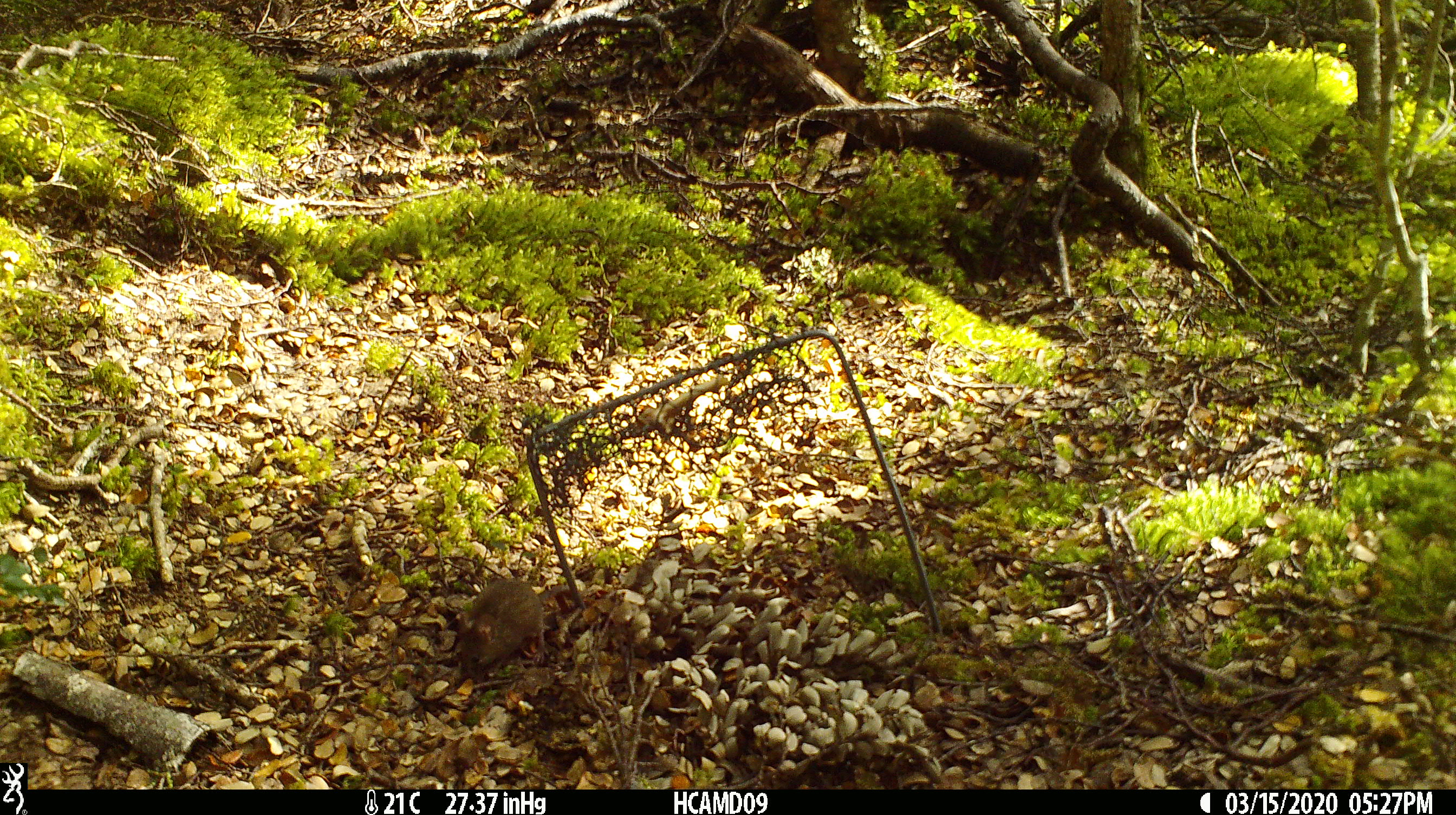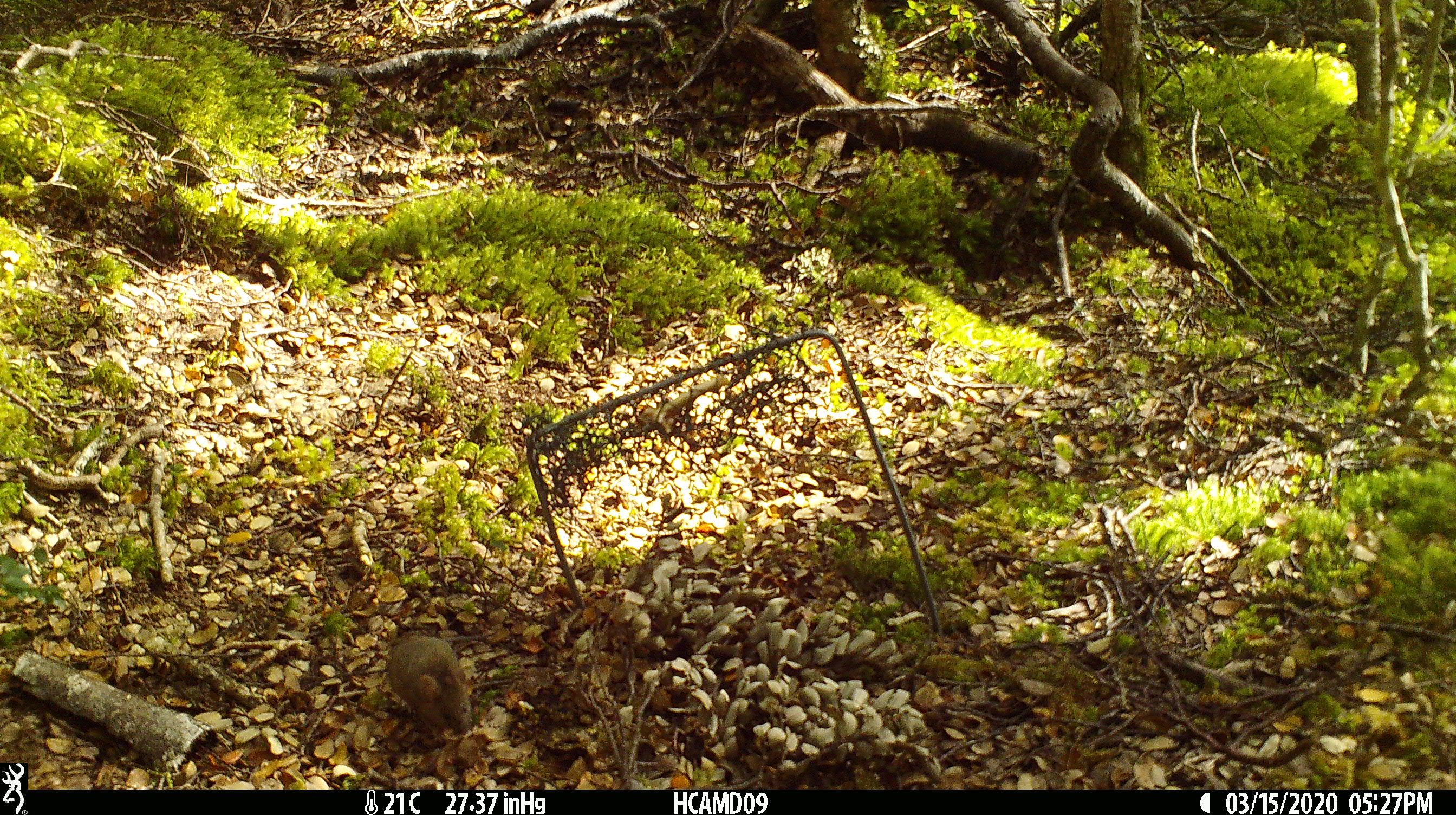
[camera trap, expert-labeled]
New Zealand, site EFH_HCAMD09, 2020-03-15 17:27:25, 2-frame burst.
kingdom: Animalia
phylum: Chordata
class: Mammalia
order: Rodentia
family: Muridae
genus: Mus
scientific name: Mus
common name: mouse